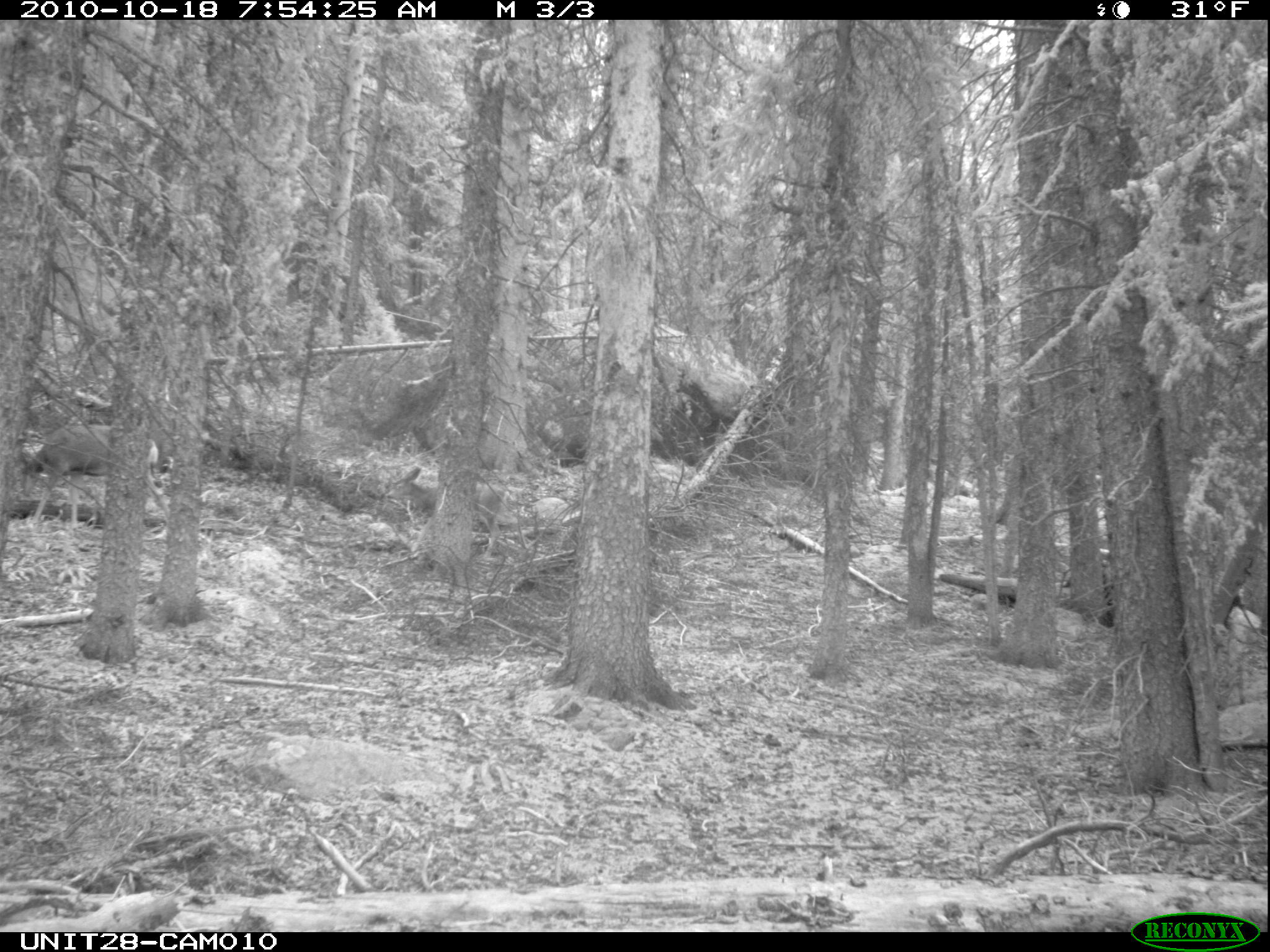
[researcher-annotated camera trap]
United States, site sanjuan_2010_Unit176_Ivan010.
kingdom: Animalia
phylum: Chordata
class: Mammalia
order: Artiodactyla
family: Cervidae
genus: Odocoileus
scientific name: Odocoileus hemionus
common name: mule deer